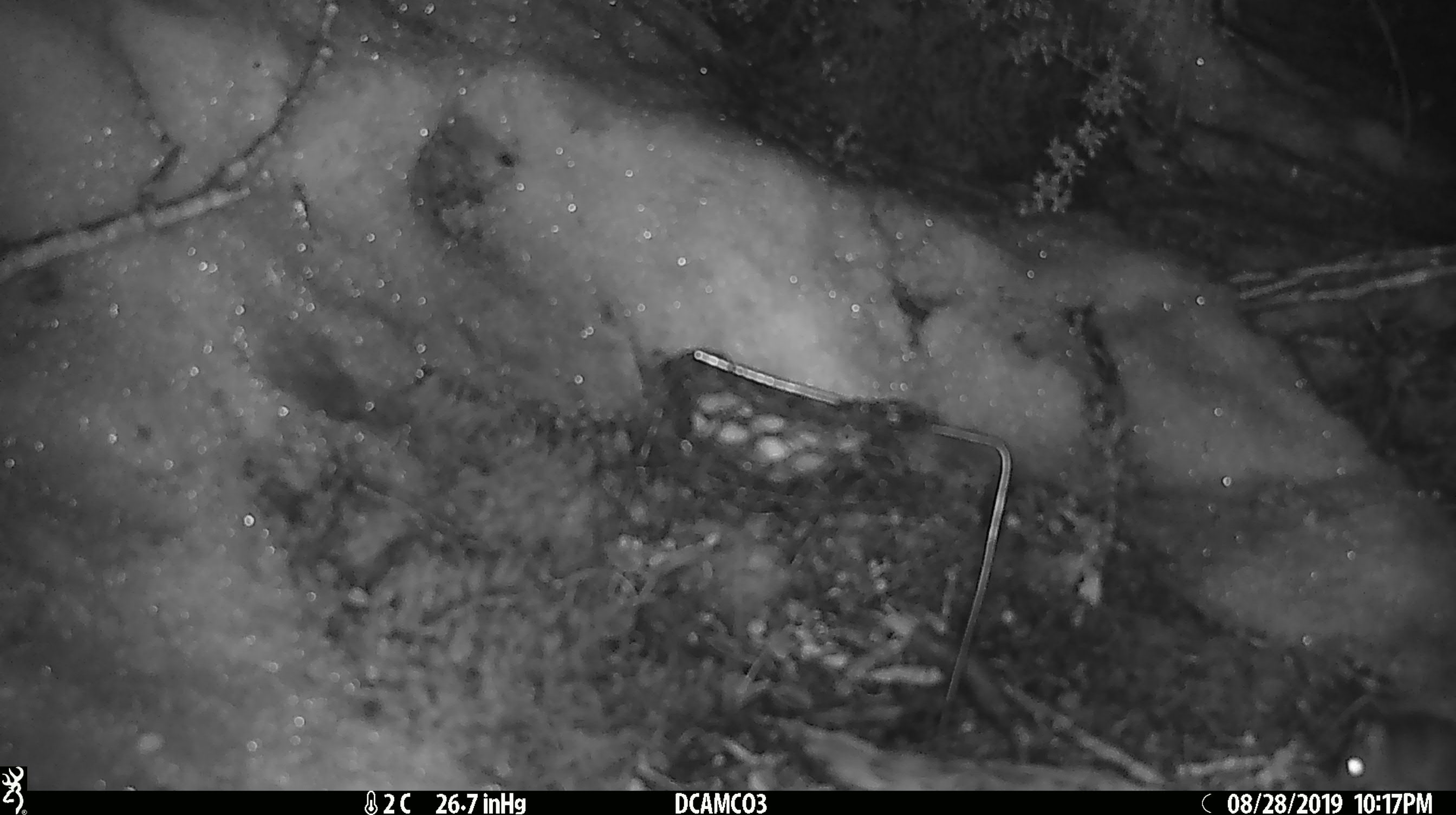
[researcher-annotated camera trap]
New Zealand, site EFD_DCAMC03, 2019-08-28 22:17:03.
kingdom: Animalia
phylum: Chordata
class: Mammalia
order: Rodentia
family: Muridae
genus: Mus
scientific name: Mus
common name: mouse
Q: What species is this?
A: Mouse (Mus).